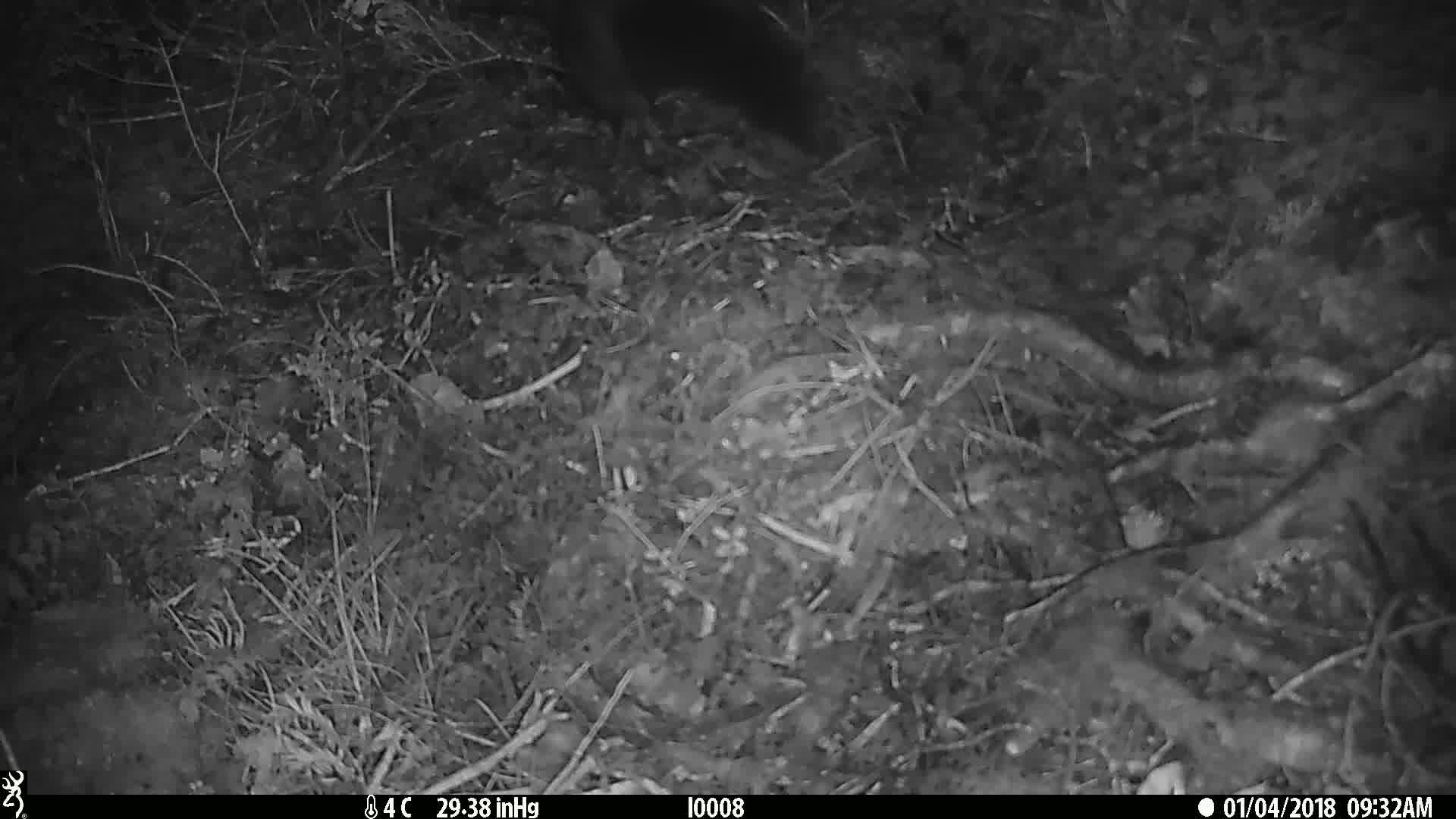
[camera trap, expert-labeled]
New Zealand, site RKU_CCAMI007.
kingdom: Animalia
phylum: Chordata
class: Mammalia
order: Diprotodontia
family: Phalangeridae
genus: Trichosurus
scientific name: Trichosurus vulpecula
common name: common brushtail possum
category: possum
Possum (common brushtail possum) (Trichosurus vulpecula).